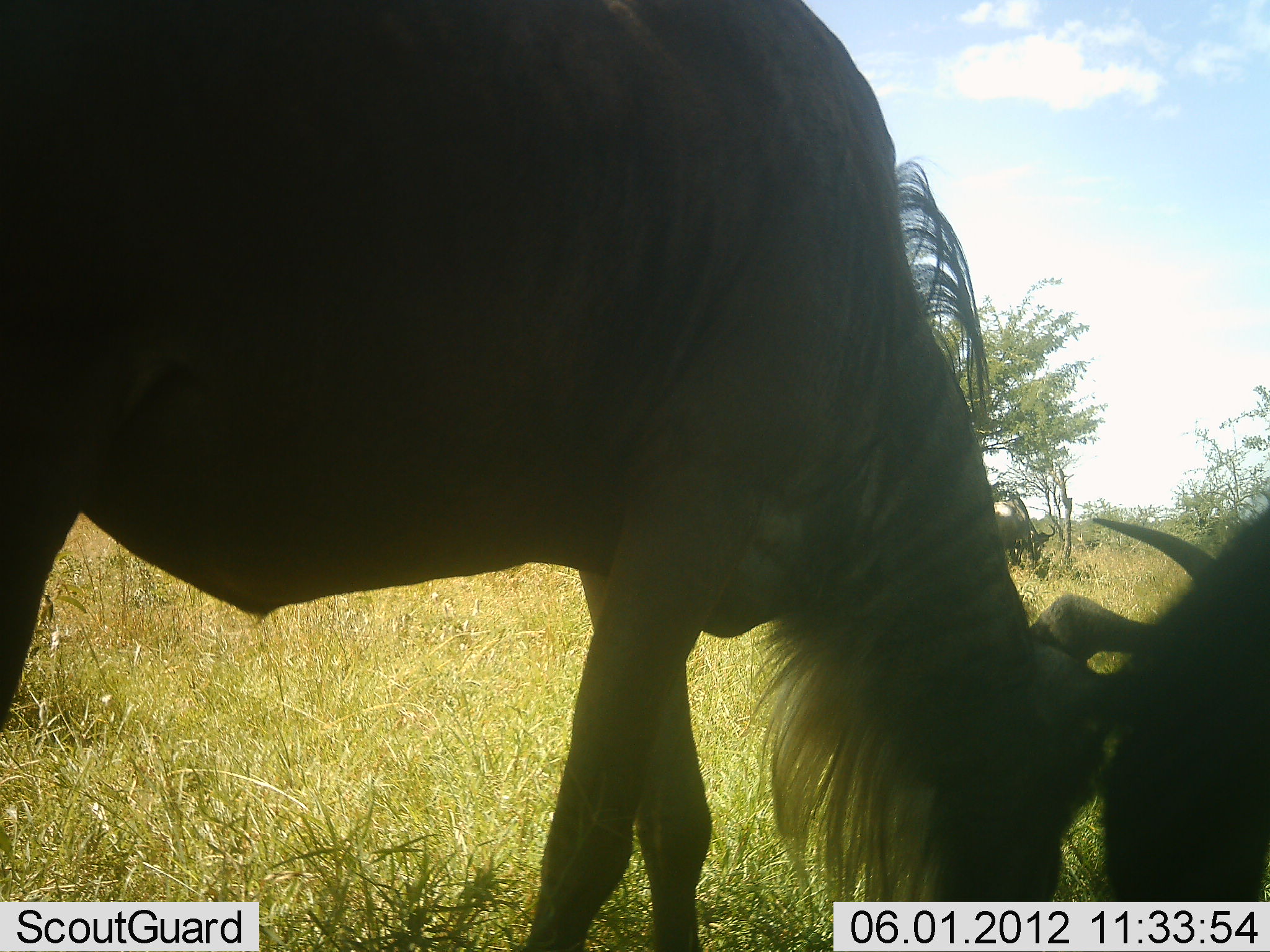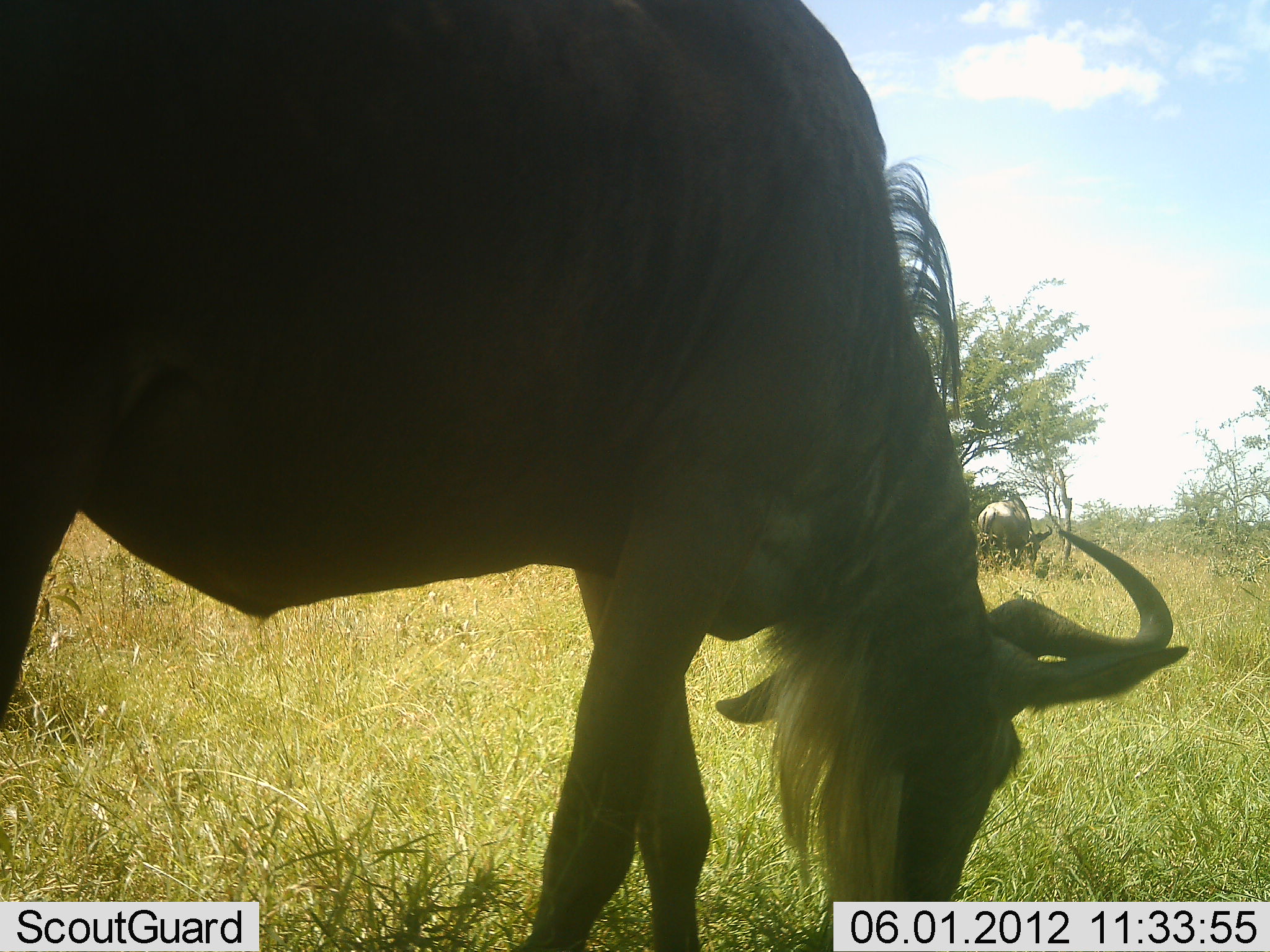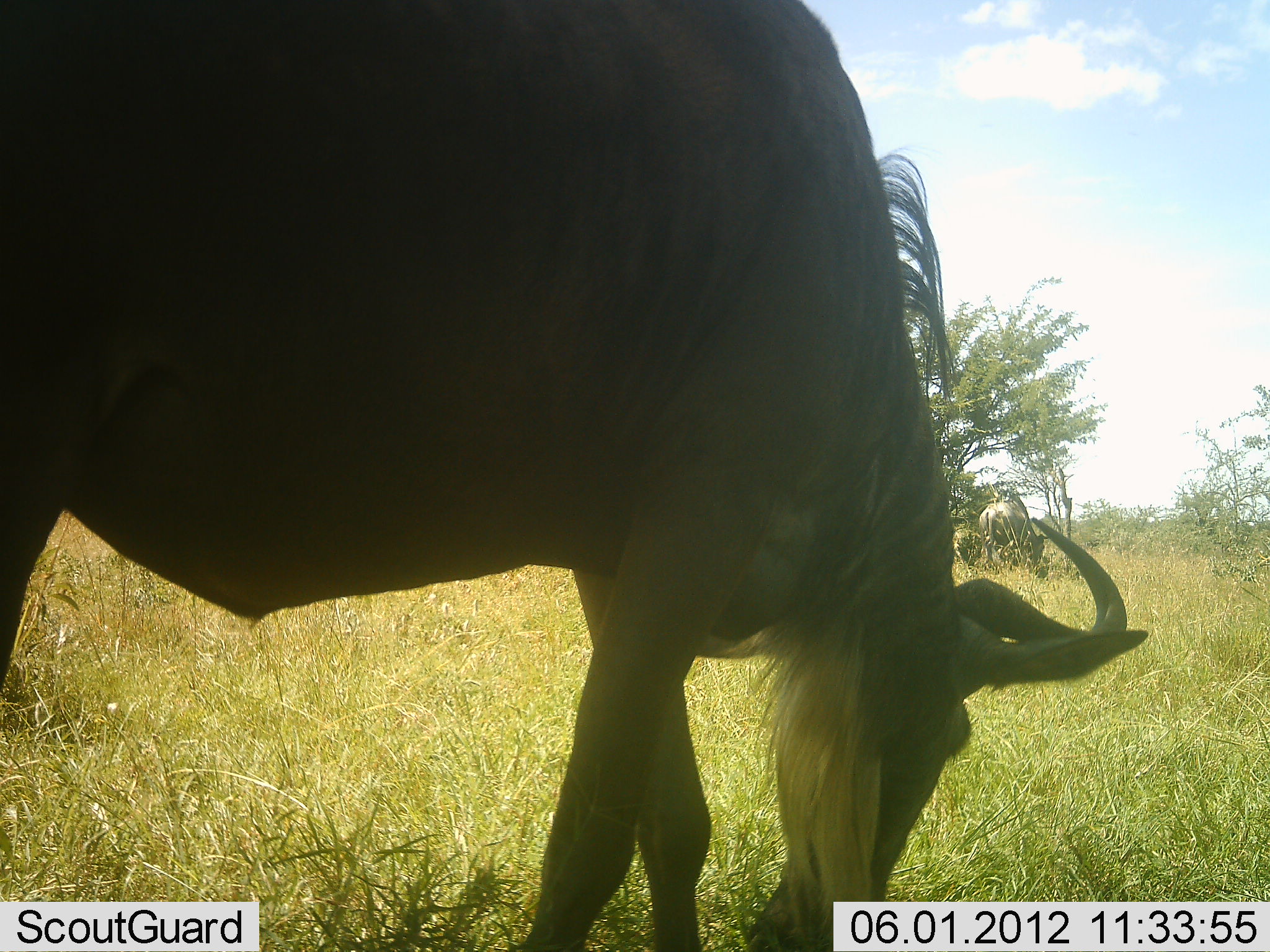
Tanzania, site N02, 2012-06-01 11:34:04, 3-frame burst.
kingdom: Animalia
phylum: Chordata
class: Mammalia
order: Artiodactyla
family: Bovidae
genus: Connochaetes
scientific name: Connochaetes taurinus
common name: blue wildebeest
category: wildebeest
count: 3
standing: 30%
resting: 0%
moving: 10%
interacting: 0%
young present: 0%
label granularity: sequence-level